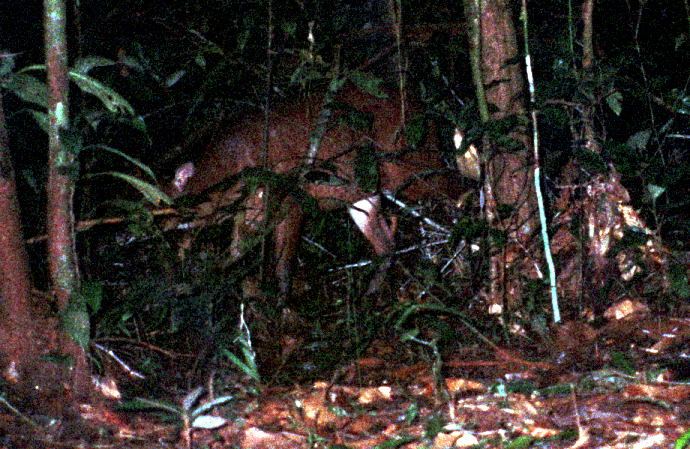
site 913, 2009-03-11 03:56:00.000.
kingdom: Animalia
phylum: Chordata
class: Mammalia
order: Artiodactyla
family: Cervidae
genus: Mazama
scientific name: Mazama americana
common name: red brocket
Mazama americana (red brocket).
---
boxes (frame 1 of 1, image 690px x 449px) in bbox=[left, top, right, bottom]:
mazama americana: bbox=[132, 73, 481, 354]